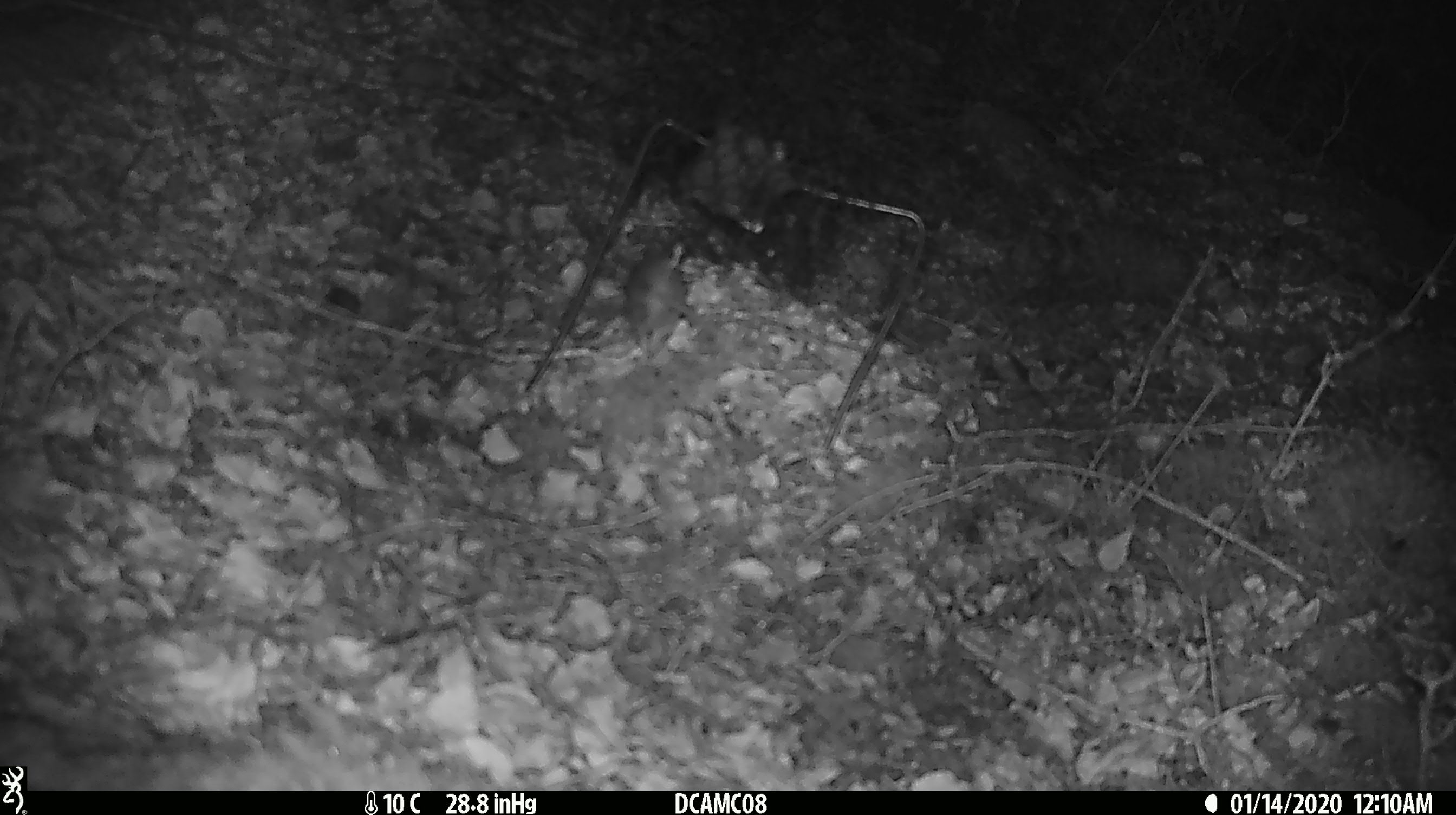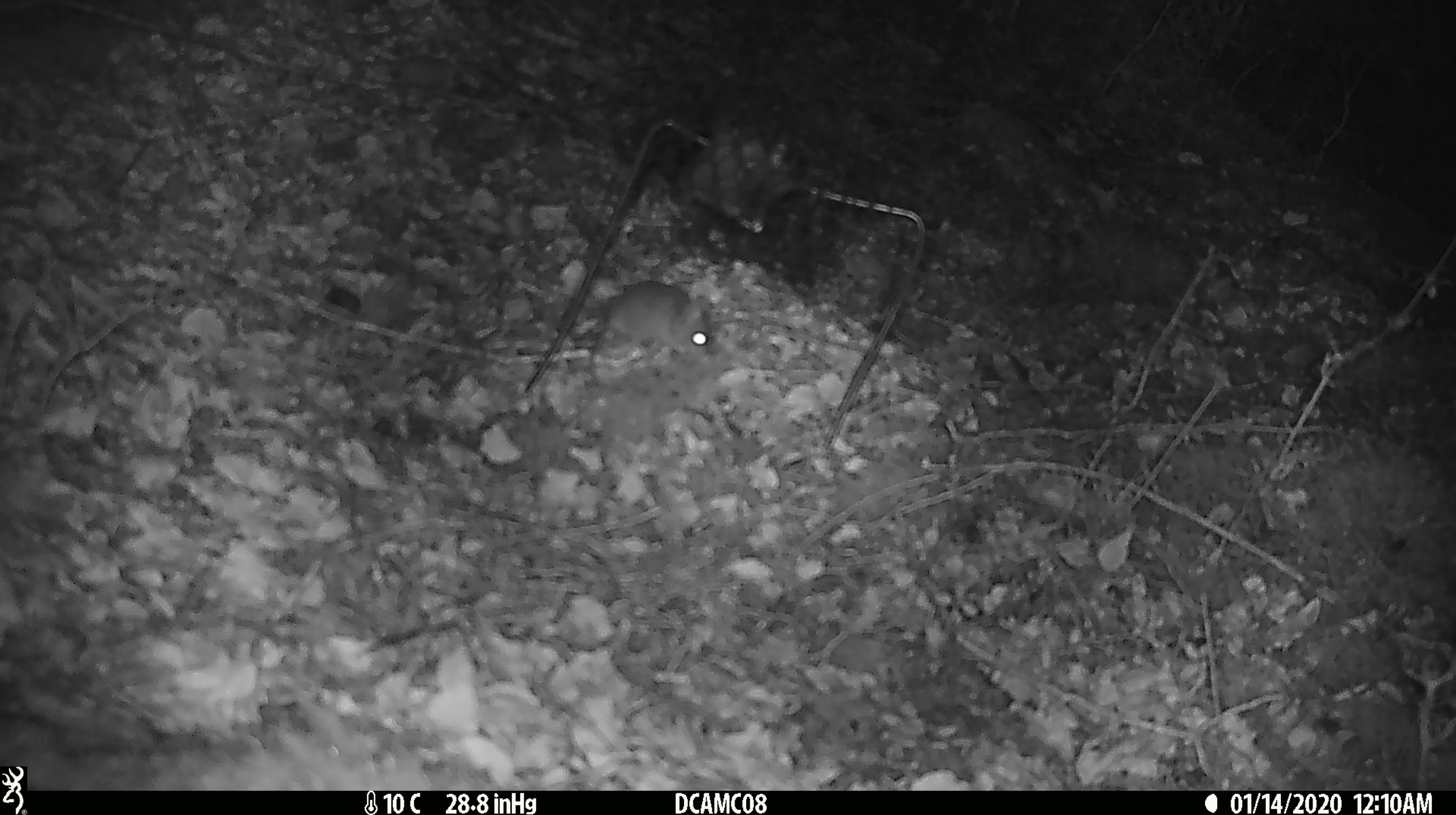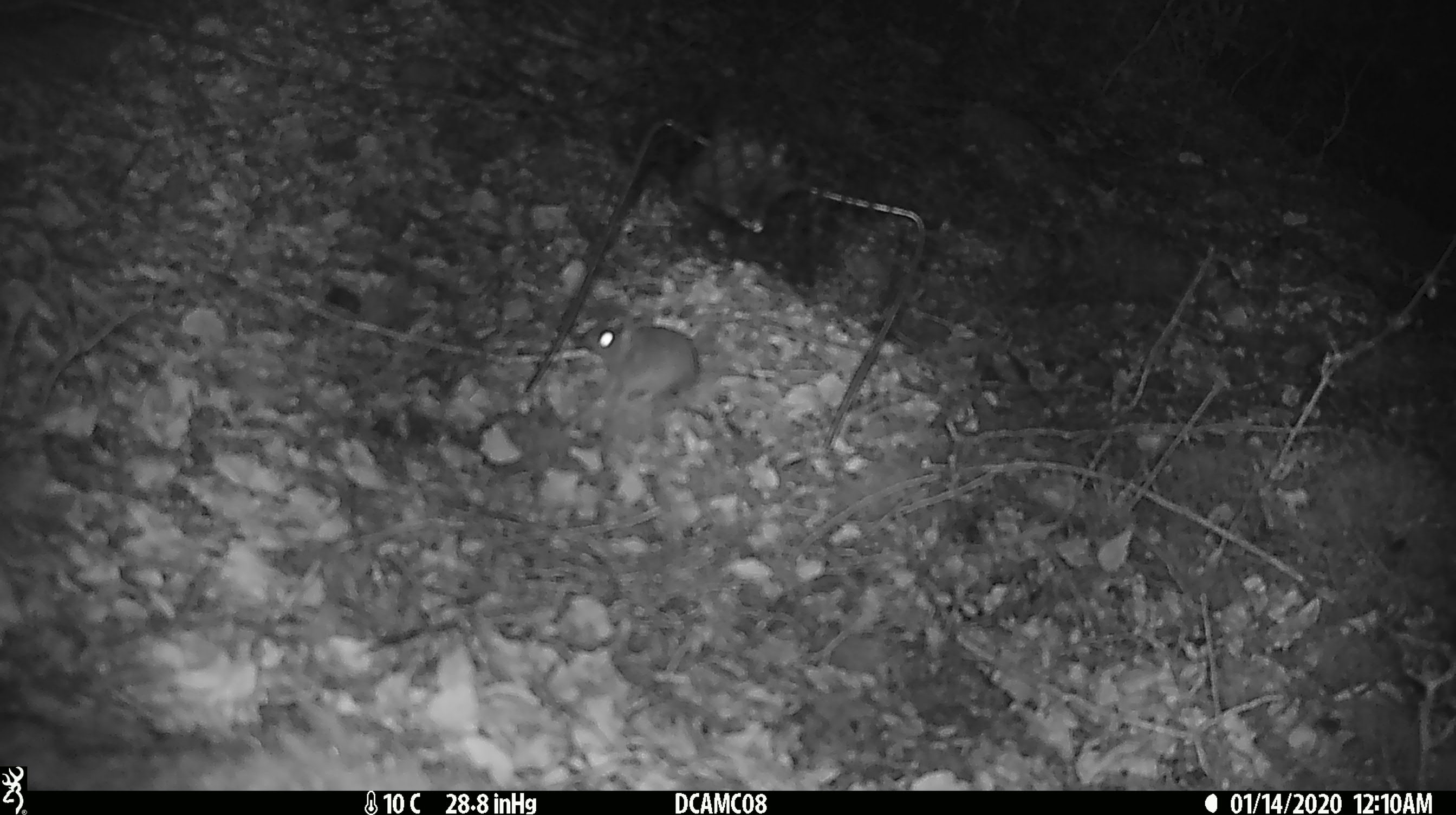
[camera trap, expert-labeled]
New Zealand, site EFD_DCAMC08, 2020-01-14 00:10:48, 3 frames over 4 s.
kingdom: Animalia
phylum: Chordata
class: Mammalia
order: Rodentia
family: Muridae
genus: Mus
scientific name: Mus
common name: mouse